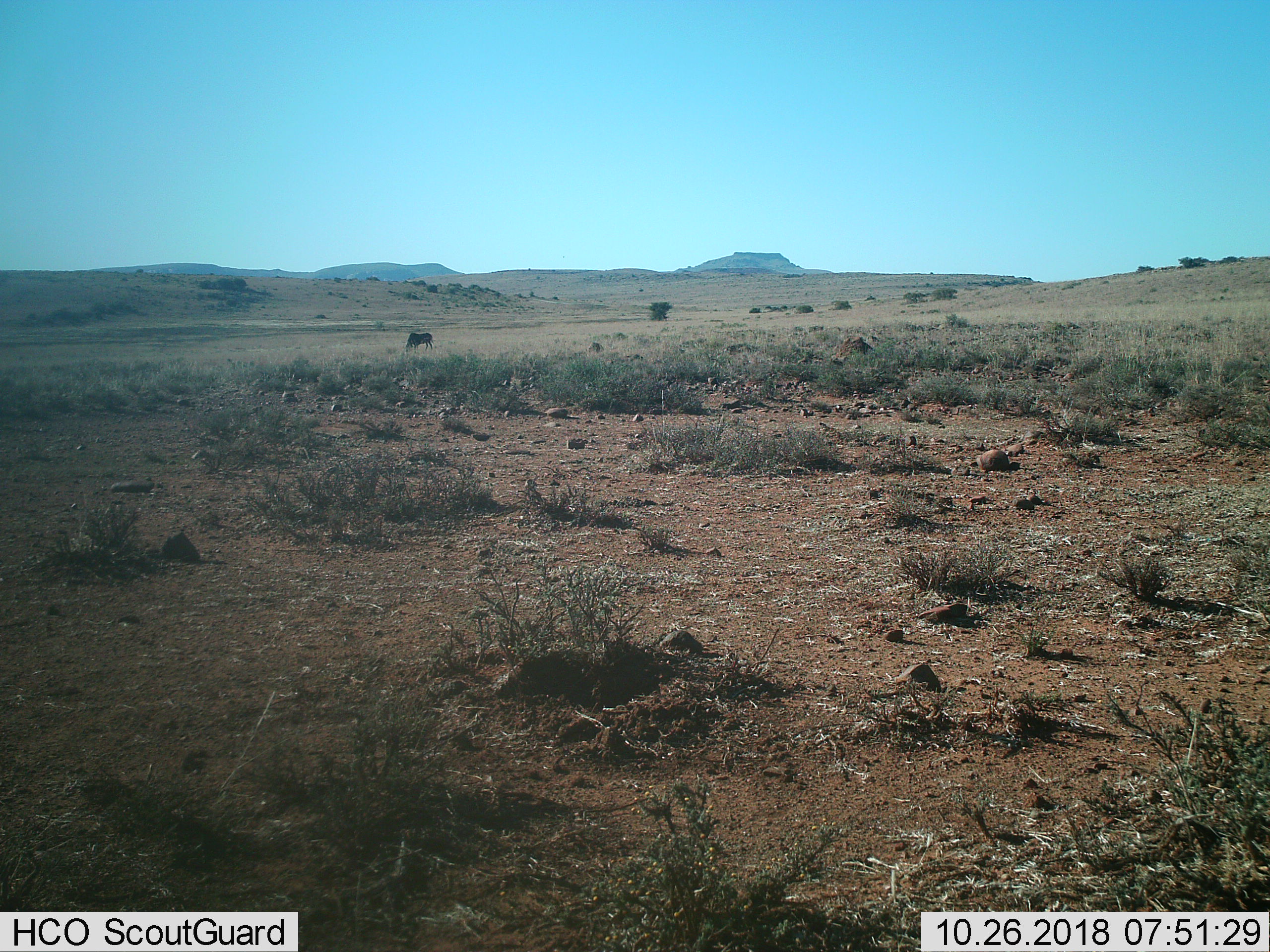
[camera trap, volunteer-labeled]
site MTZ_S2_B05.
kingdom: Animalia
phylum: Chordata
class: Mammalia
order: Artiodactyla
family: Bovidae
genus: Connochaetes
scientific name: Connochaetes gnou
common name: black wildebeest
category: wildebeestblack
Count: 1.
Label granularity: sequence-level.